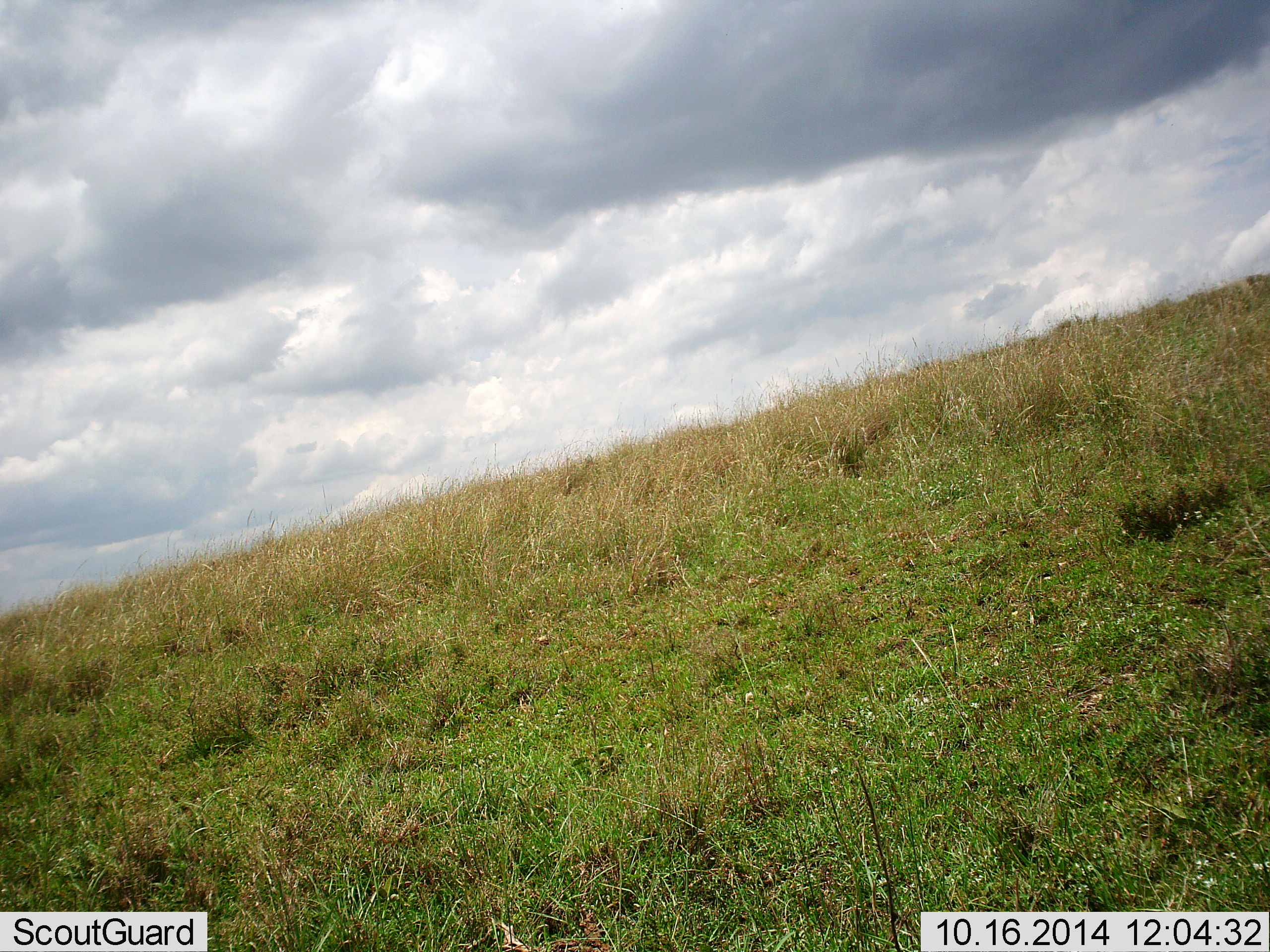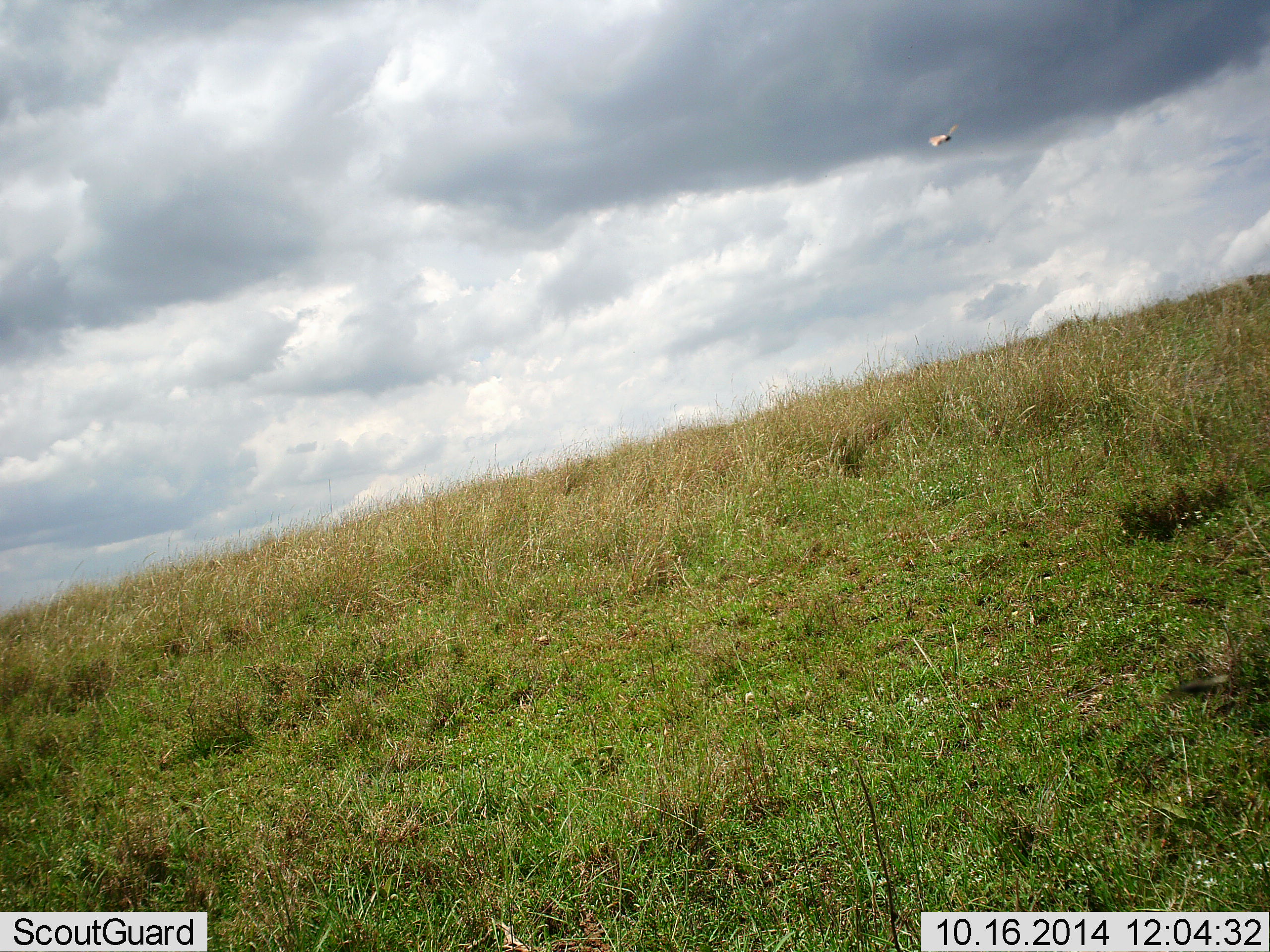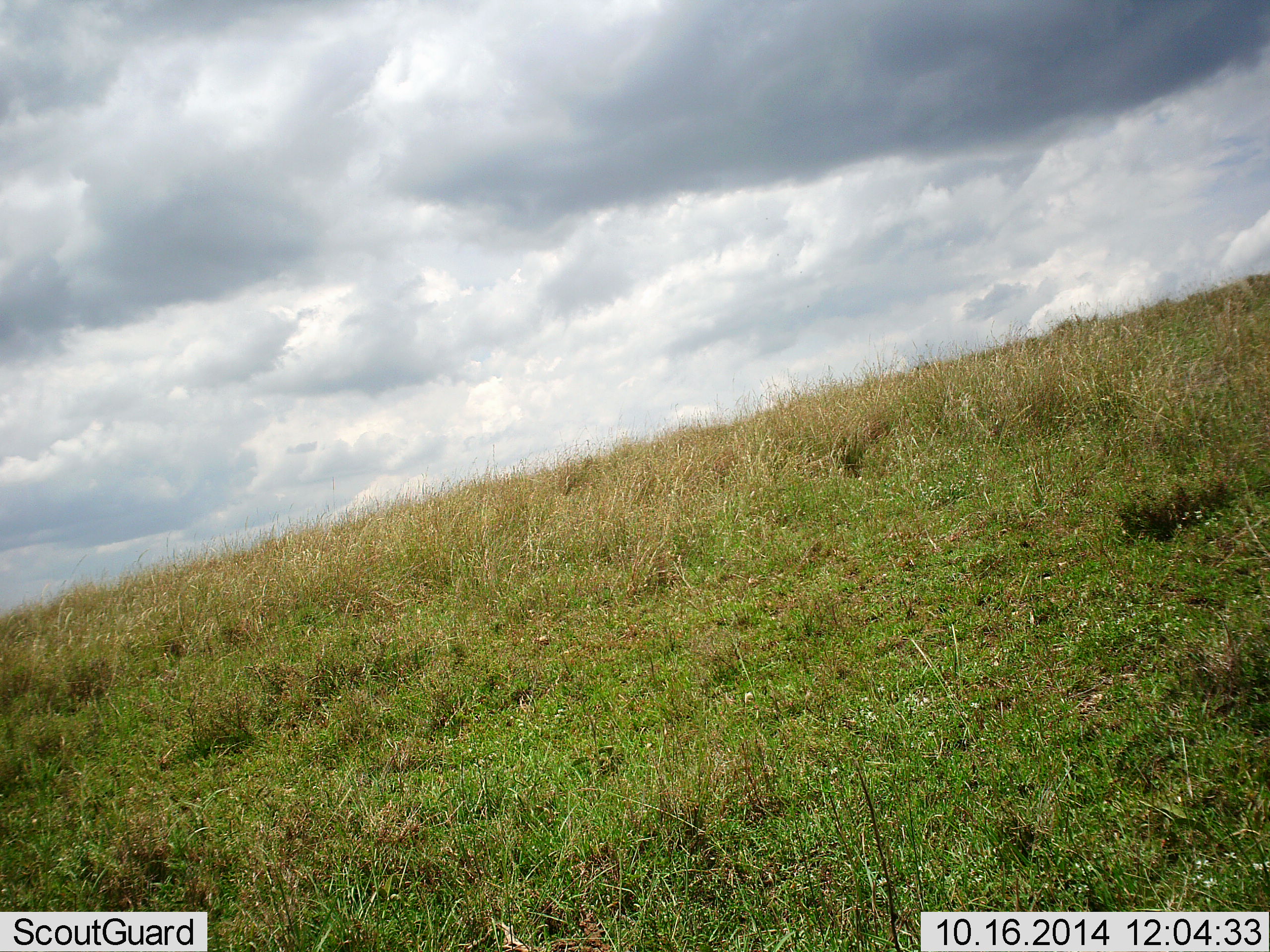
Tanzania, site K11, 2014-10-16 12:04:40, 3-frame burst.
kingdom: Animalia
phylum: Chordata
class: Aves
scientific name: Aves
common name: bird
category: otherbird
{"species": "otherbird (bird) (Aves)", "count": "1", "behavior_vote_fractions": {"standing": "0%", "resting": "0%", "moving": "100%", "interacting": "0%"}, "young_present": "0%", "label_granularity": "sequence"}